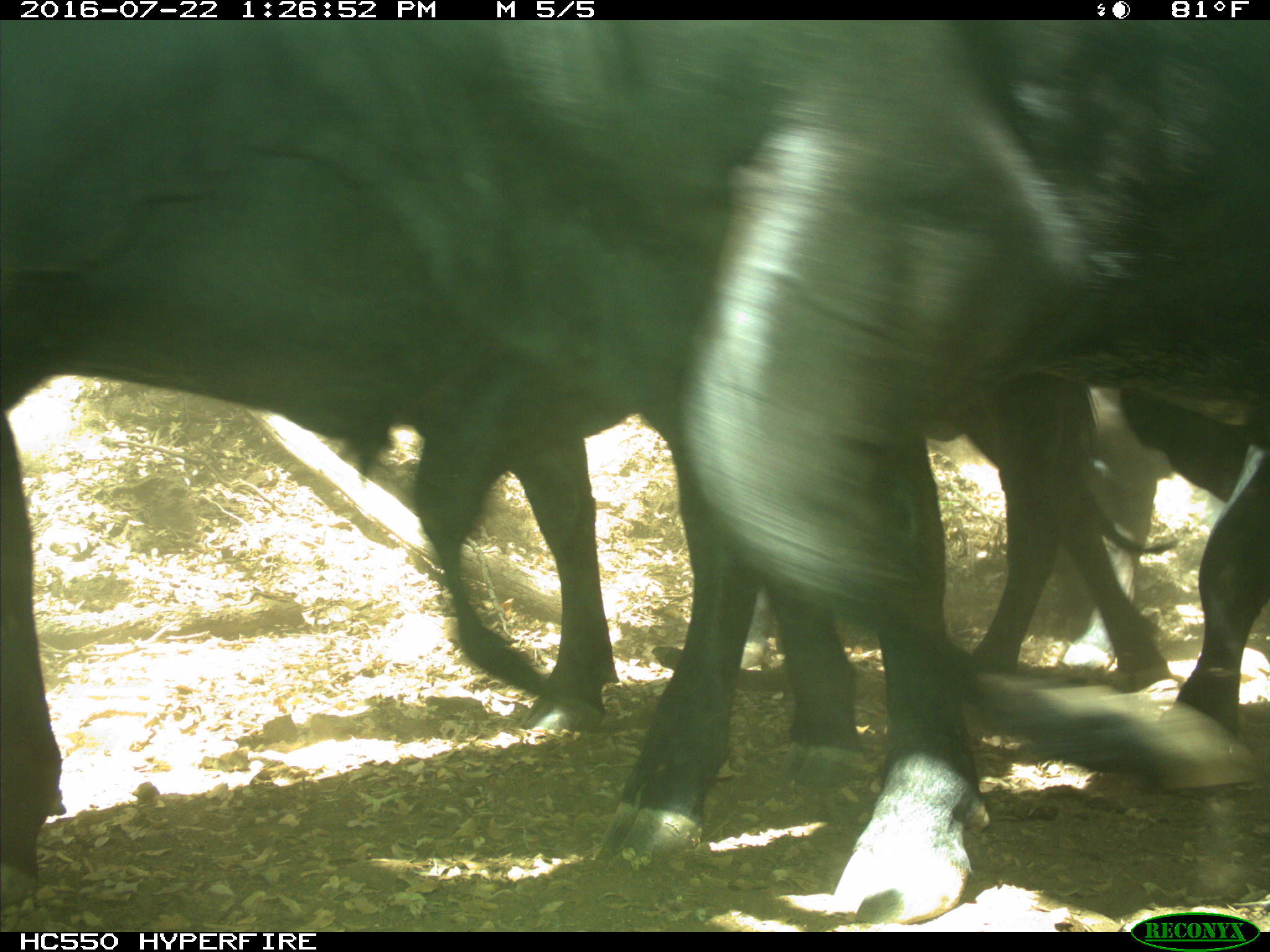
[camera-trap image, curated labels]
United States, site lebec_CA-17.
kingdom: Animalia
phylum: Chordata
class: Mammalia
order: Artiodactyla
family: Bovidae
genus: Bos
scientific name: Bos taurus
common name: domestic cow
Bos taurus (domestic cow).